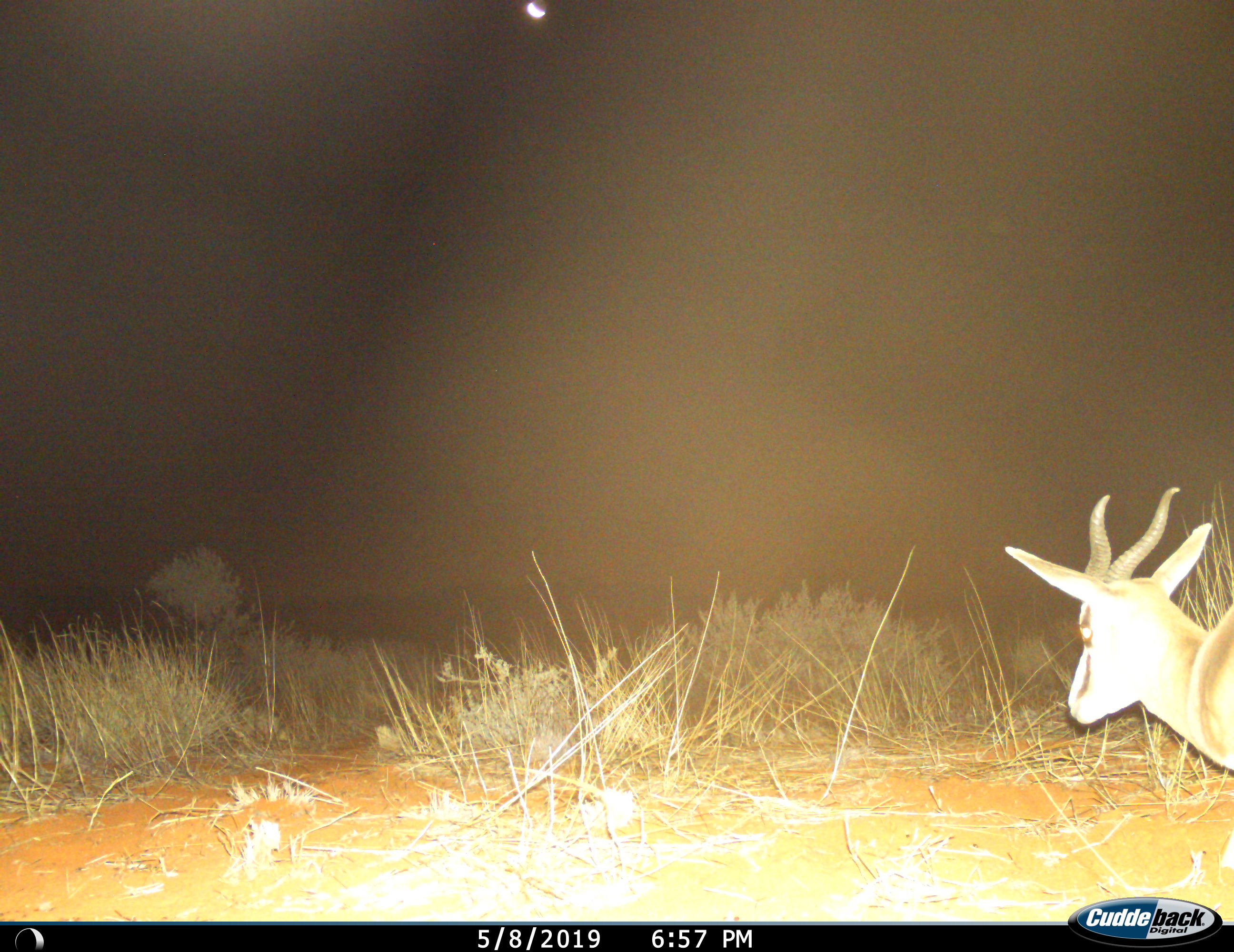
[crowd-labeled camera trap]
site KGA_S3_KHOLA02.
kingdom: Animalia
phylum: Chordata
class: Mammalia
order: Artiodactyla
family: Bovidae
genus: Antidorcas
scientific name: Antidorcas marsupialis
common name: springbok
Springbok (Antidorcas marsupialis), count 1. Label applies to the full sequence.